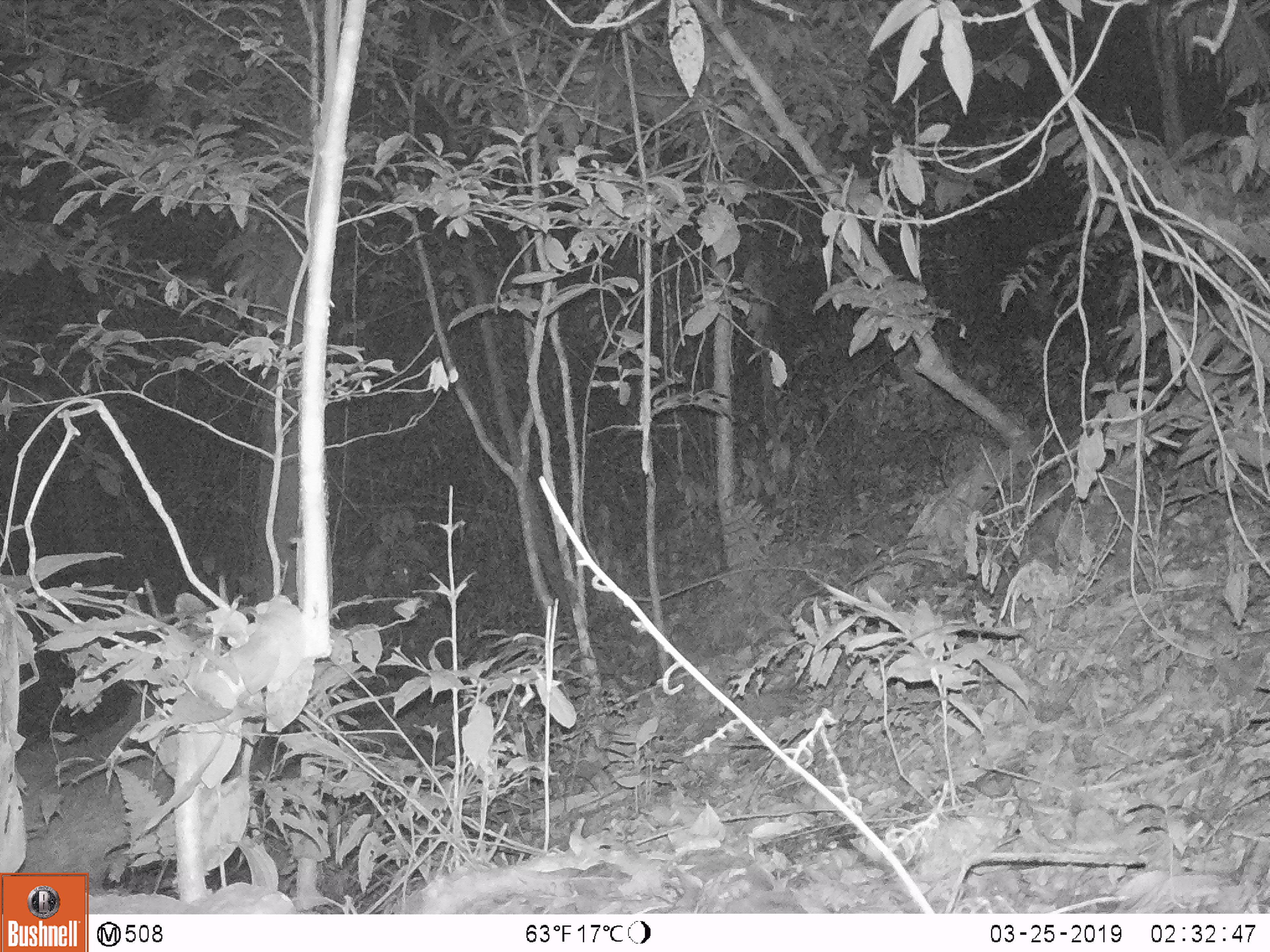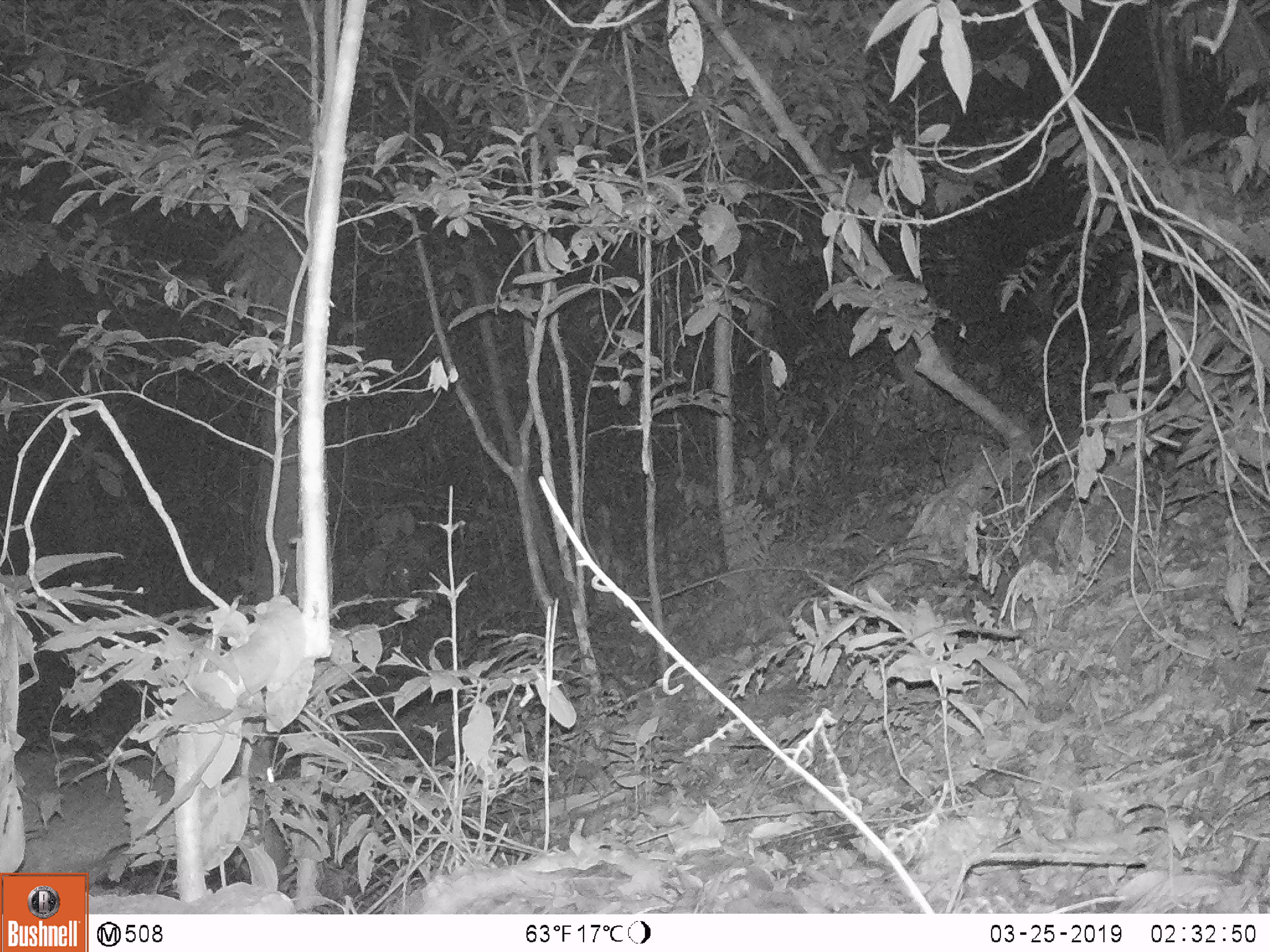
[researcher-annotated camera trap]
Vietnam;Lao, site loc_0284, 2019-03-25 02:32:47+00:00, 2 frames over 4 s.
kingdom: Animalia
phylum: Chordata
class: Mammalia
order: Artiodactyla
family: Cervidae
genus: Rusa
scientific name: Rusa unicolor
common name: sambar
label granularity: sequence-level